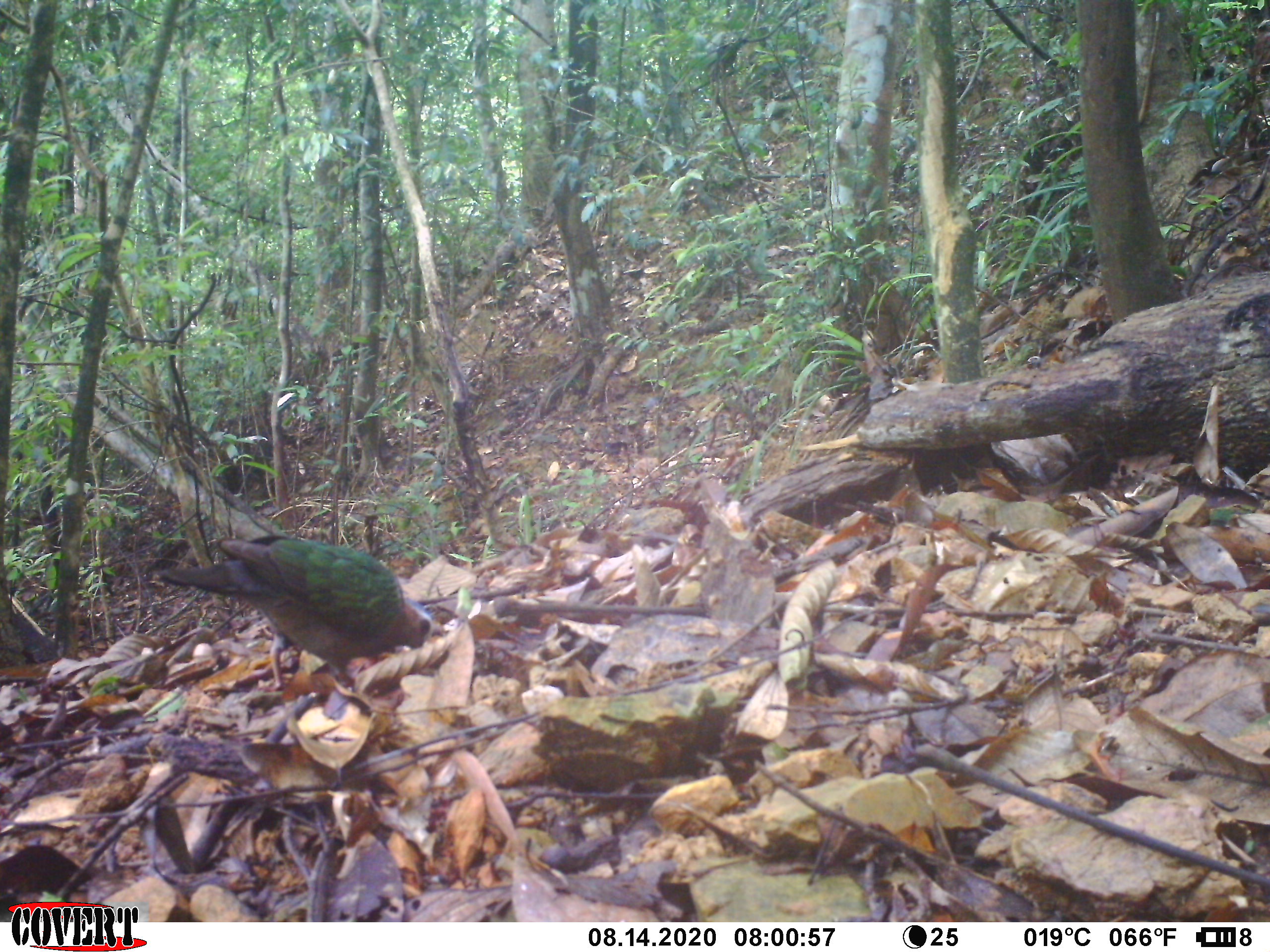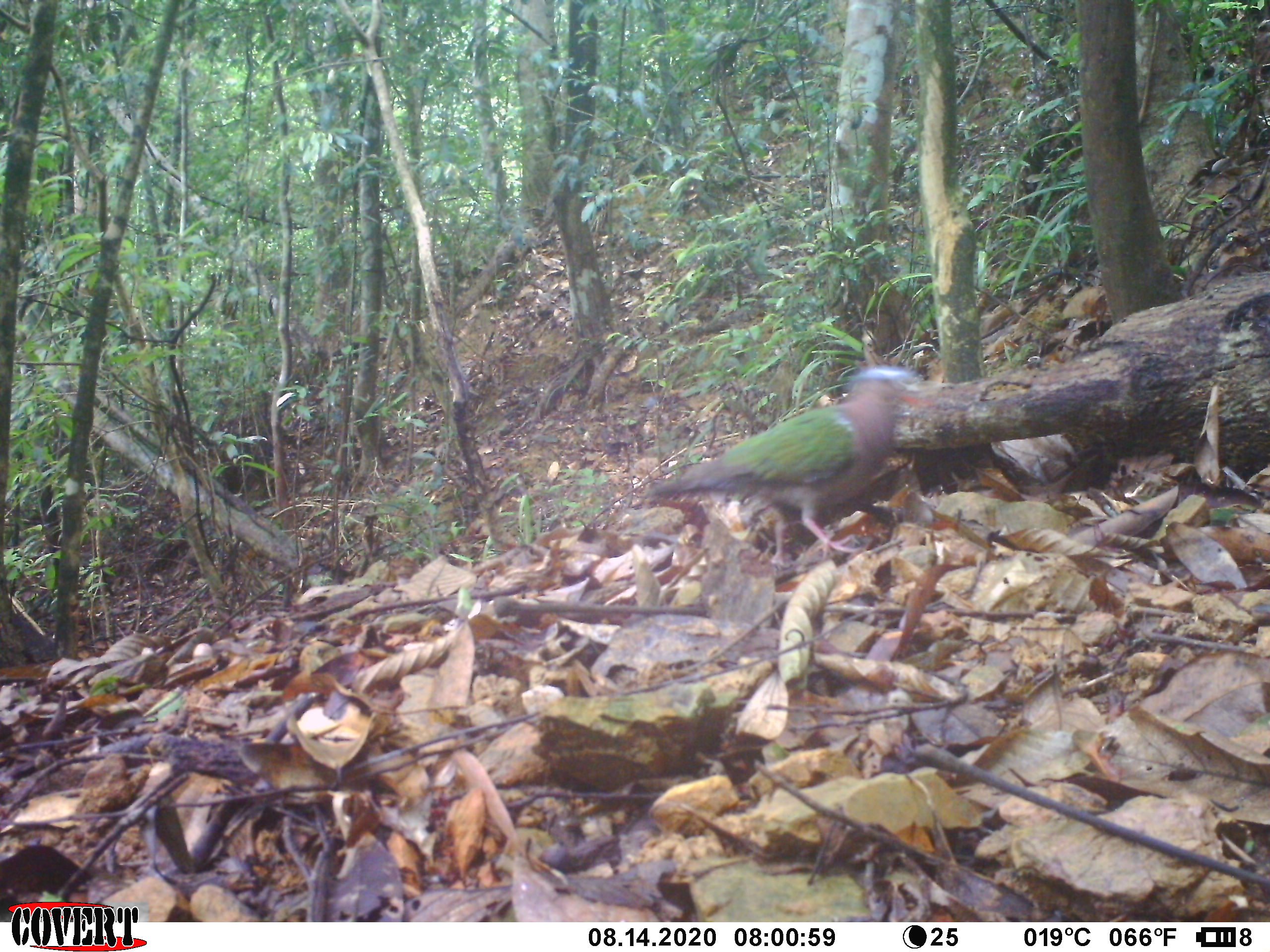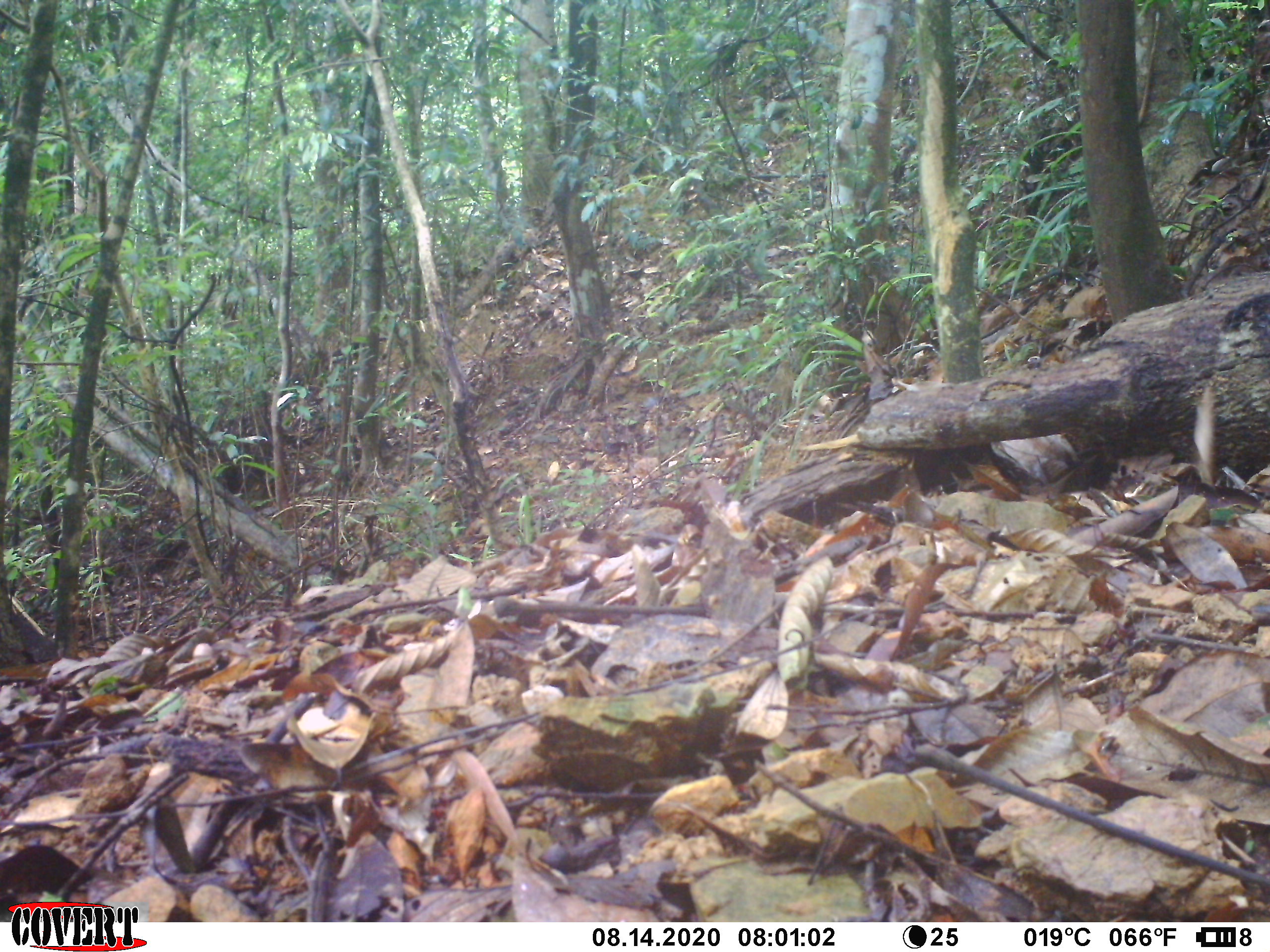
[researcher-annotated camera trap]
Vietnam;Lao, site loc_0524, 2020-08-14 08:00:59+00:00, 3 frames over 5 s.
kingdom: Animalia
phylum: Chordata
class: Aves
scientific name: Aves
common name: bird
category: unidentified bird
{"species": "unidentified bird (bird) (Aves)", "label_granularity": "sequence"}